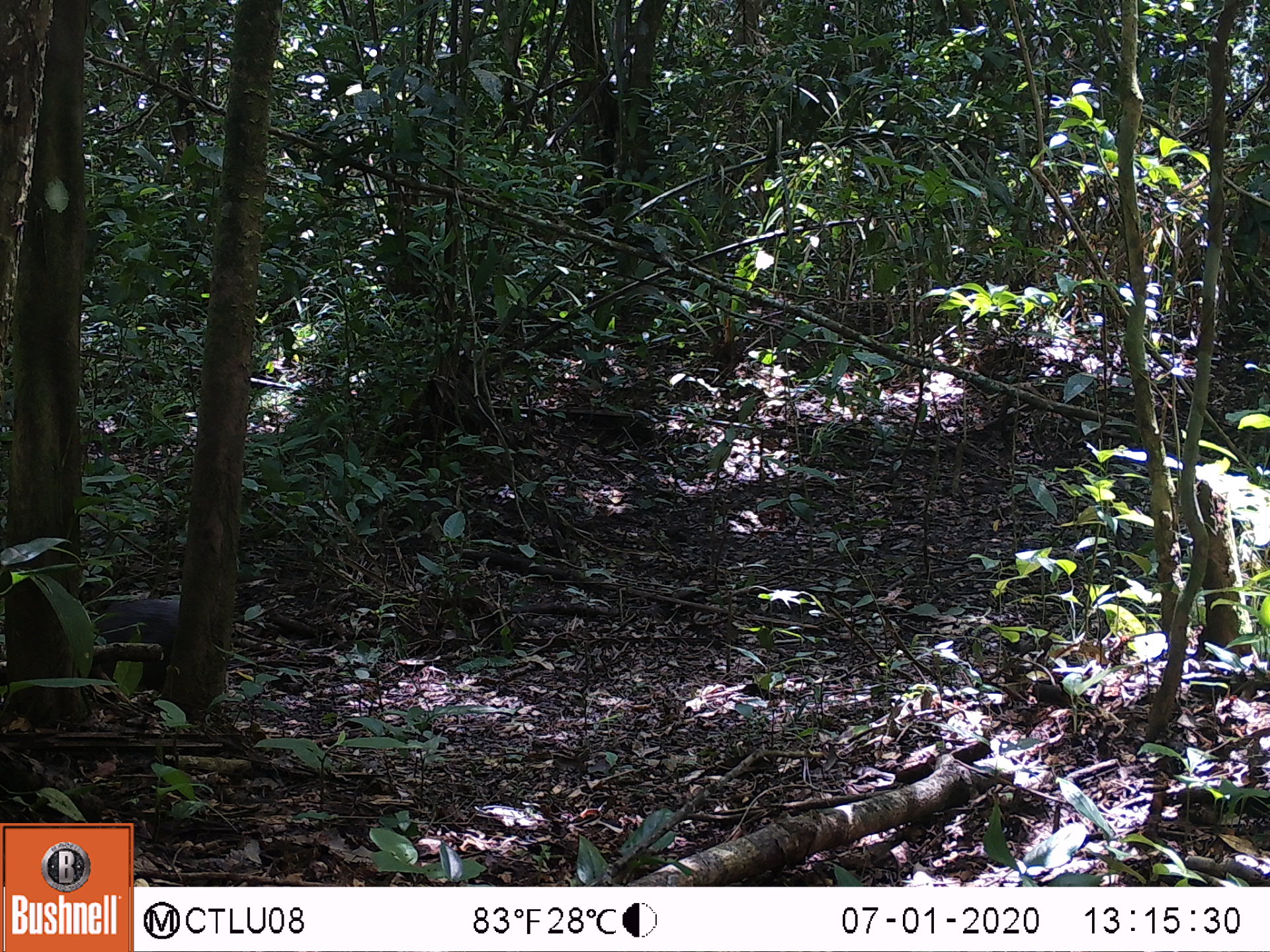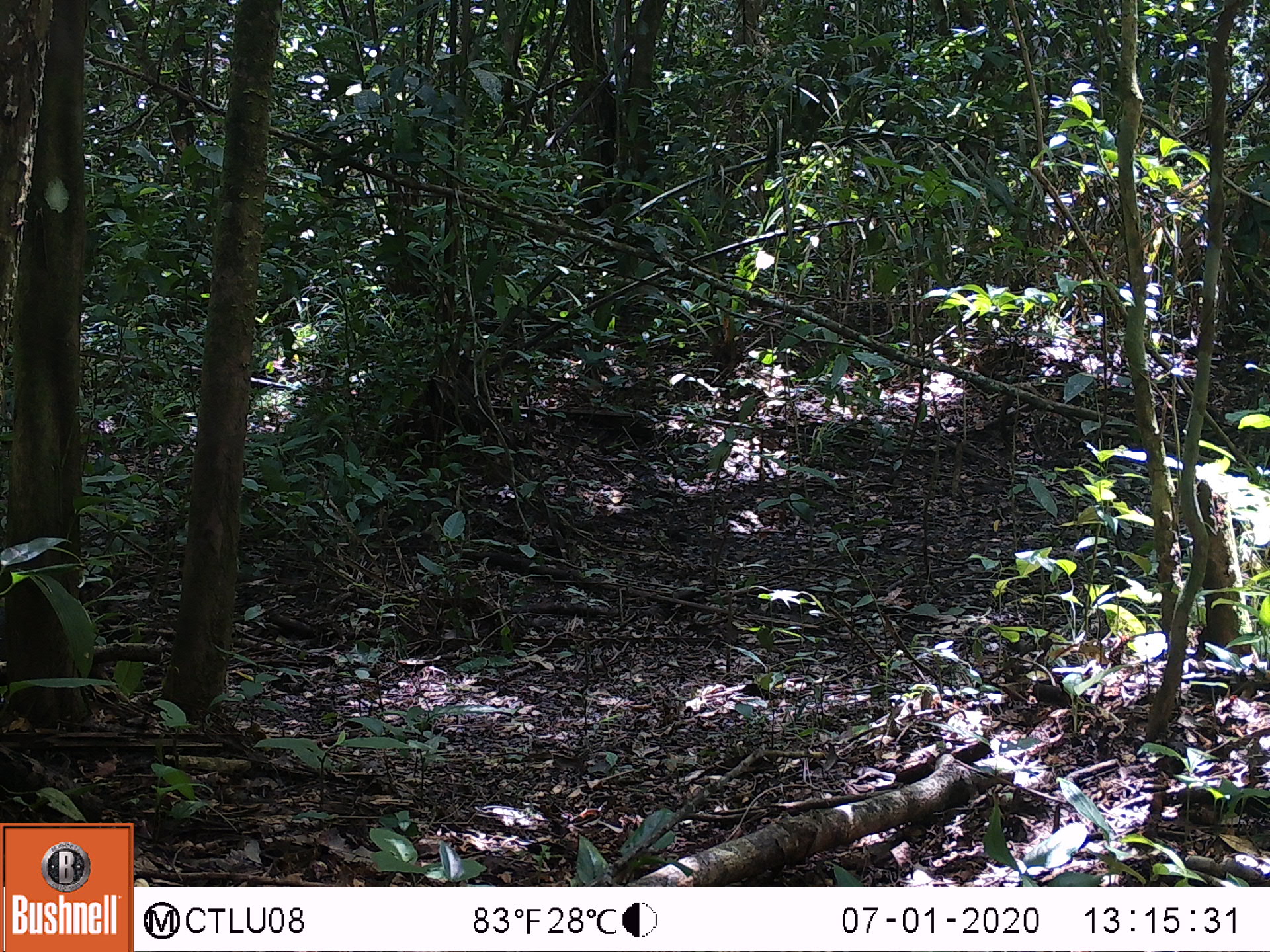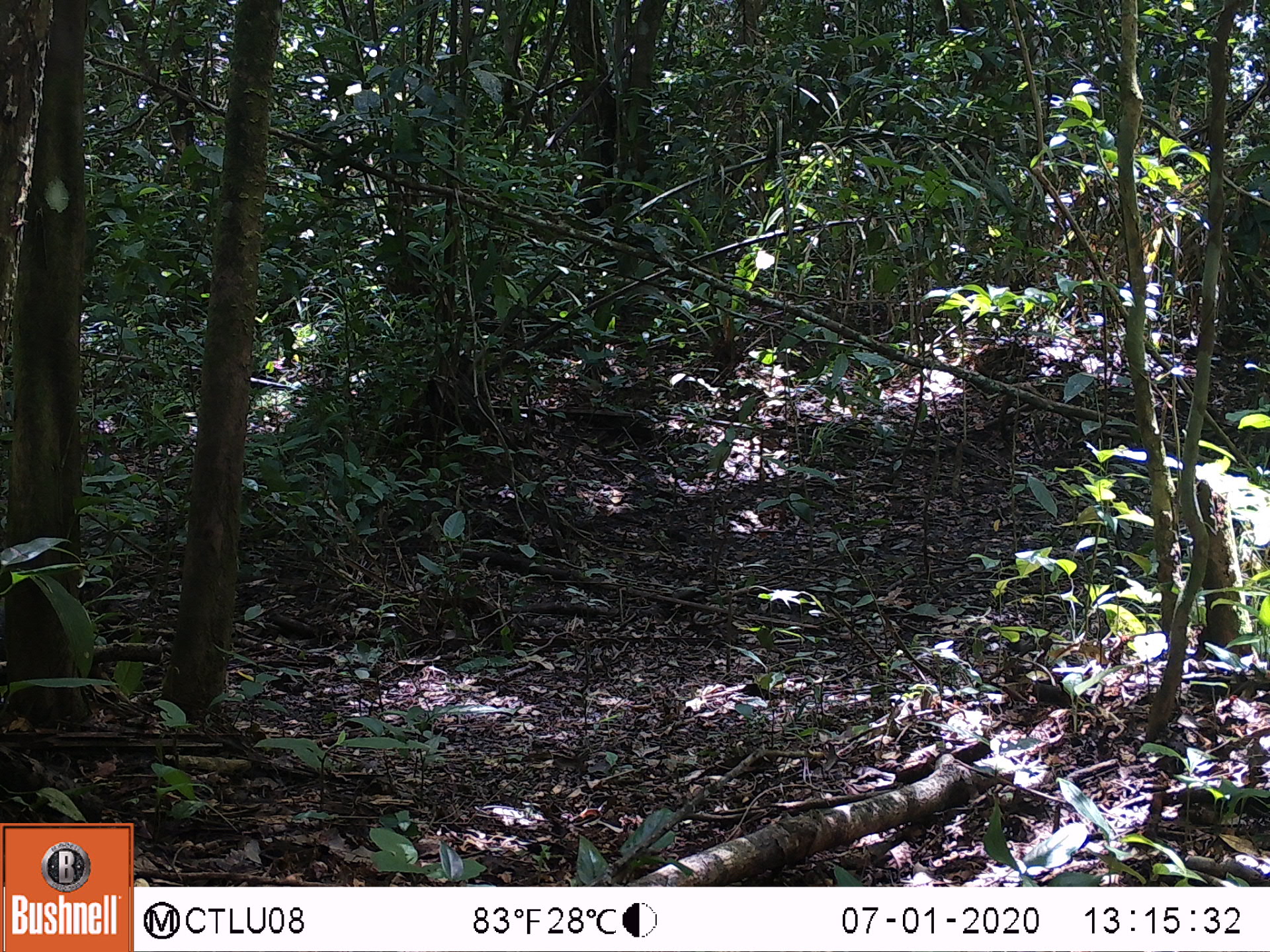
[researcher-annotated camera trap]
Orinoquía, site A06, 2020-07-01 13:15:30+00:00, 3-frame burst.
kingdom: Animalia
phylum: Chordata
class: Mammalia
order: Rodentia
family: Dasyproctidae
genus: Dasyprocta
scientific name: Dasyprocta fuliginosa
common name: black agouti